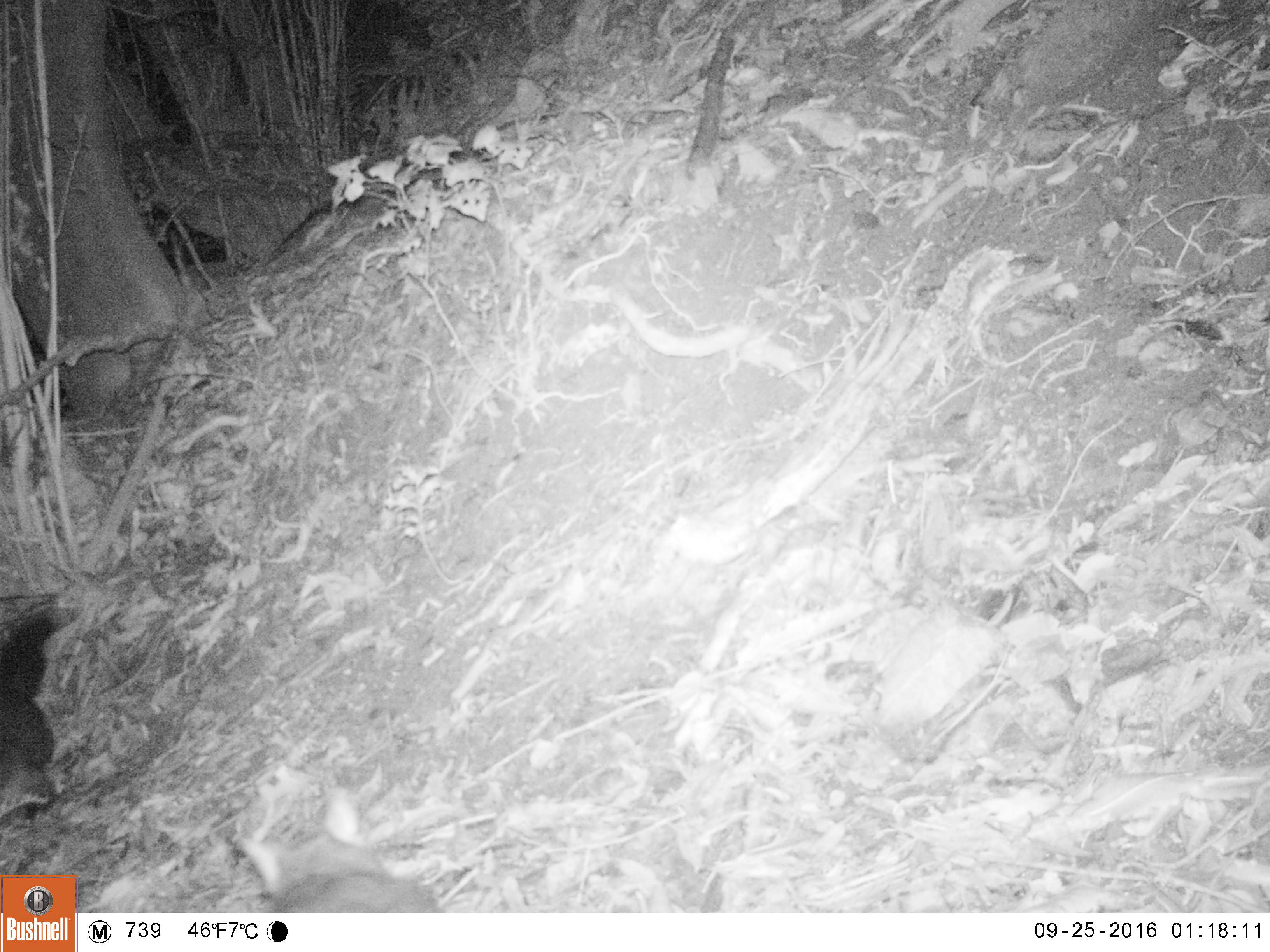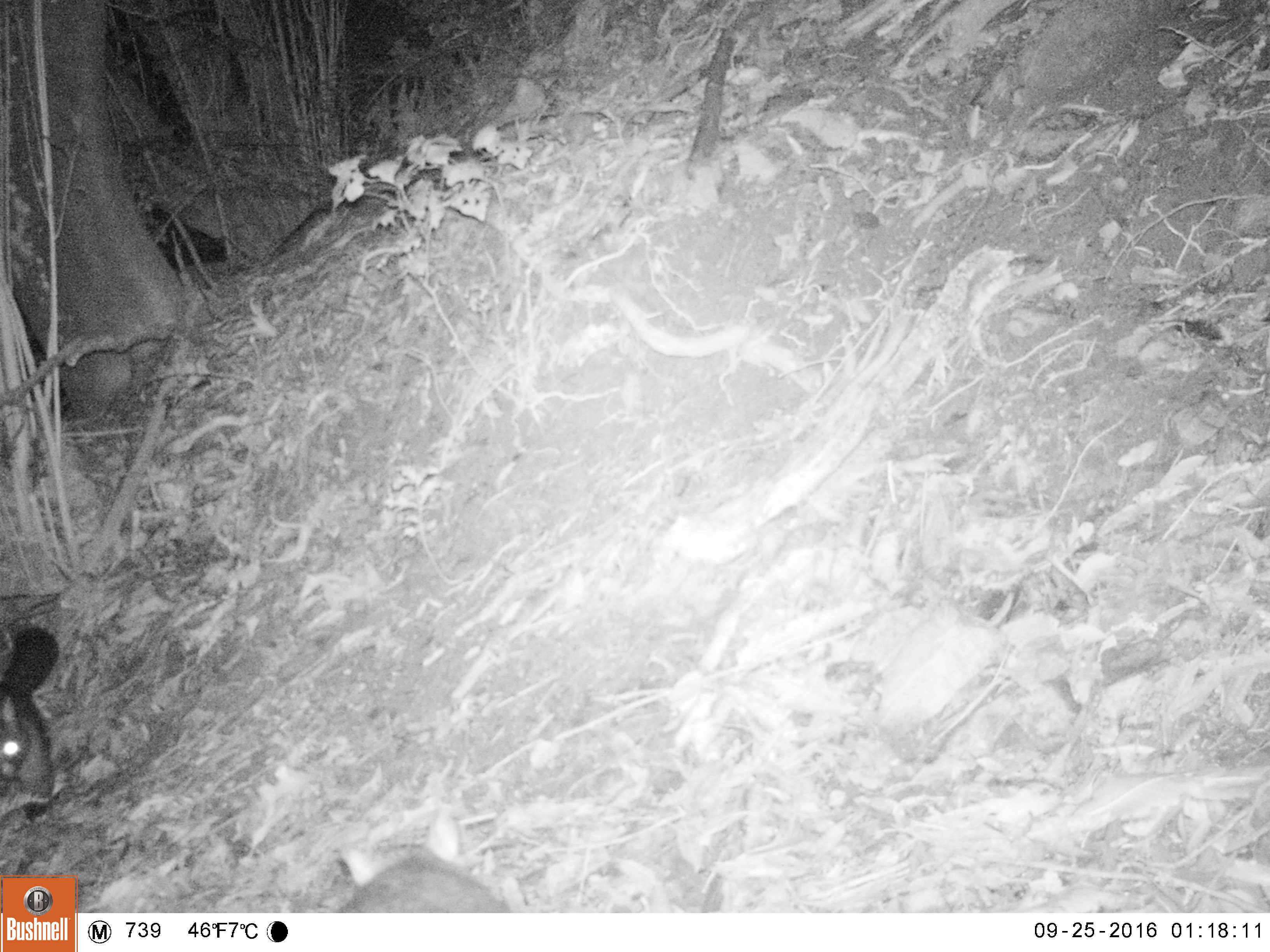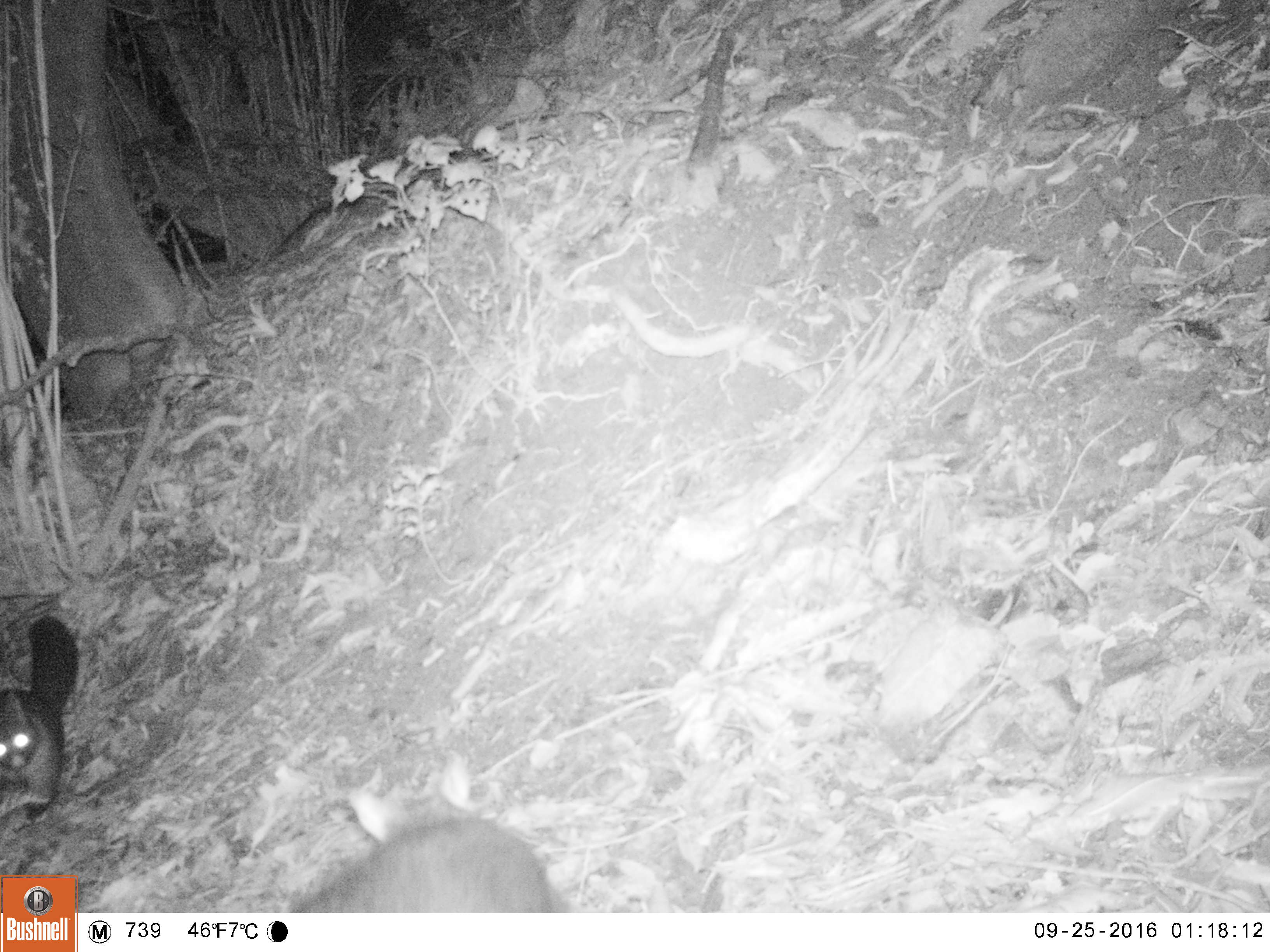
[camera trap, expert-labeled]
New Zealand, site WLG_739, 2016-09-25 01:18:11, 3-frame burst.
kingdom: Animalia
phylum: Chordata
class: Mammalia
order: Diprotodontia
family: Phalangeridae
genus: Trichosurus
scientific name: Trichosurus vulpecula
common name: common brushtail possum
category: possum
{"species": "possum (common brushtail possum) (Trichosurus vulpecula)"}